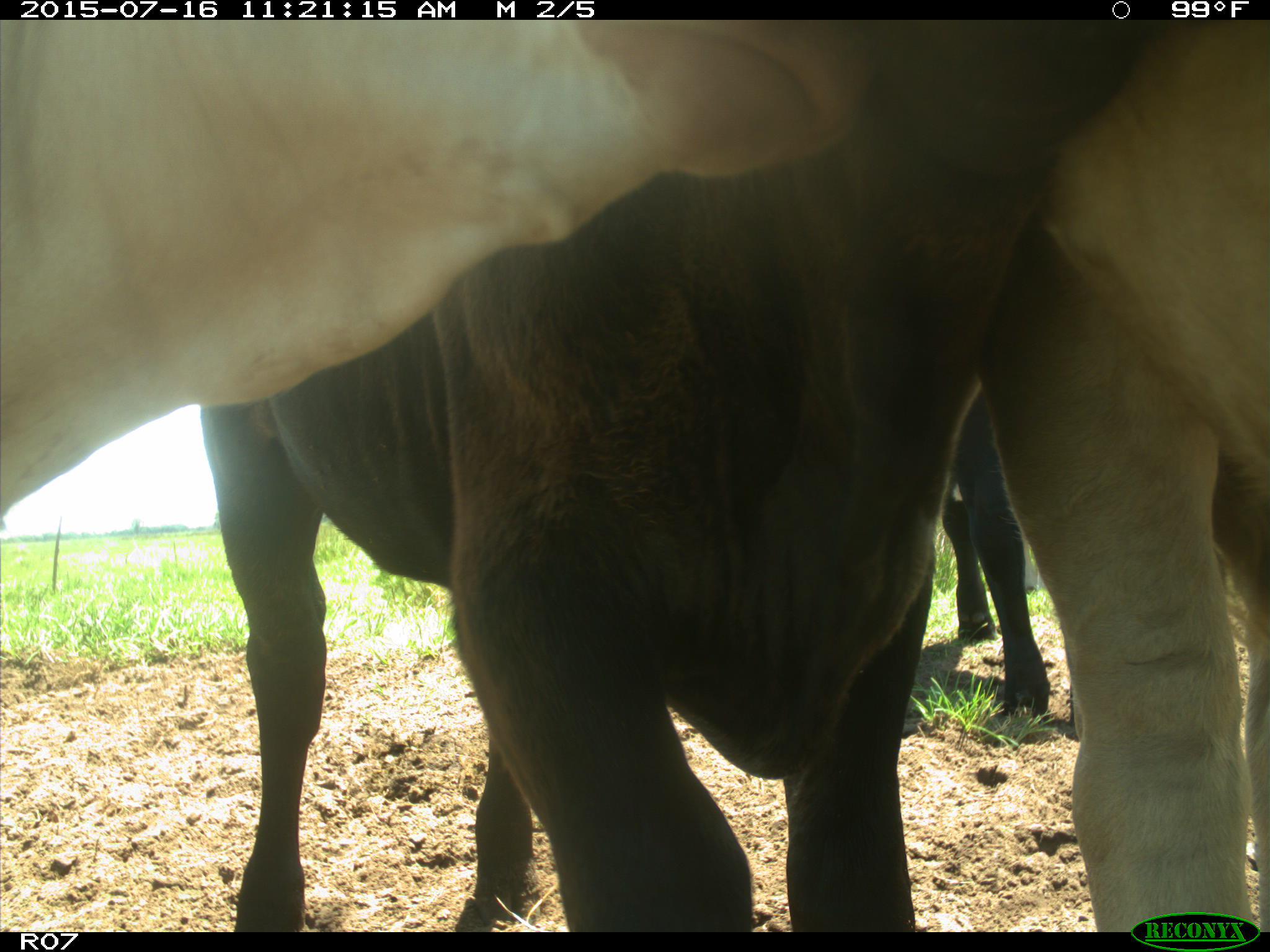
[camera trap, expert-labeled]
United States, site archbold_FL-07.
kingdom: Animalia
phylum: Chordata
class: Mammalia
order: Artiodactyla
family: Bovidae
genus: Bos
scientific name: Bos taurus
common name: domestic cow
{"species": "Bos taurus (domestic cow)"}